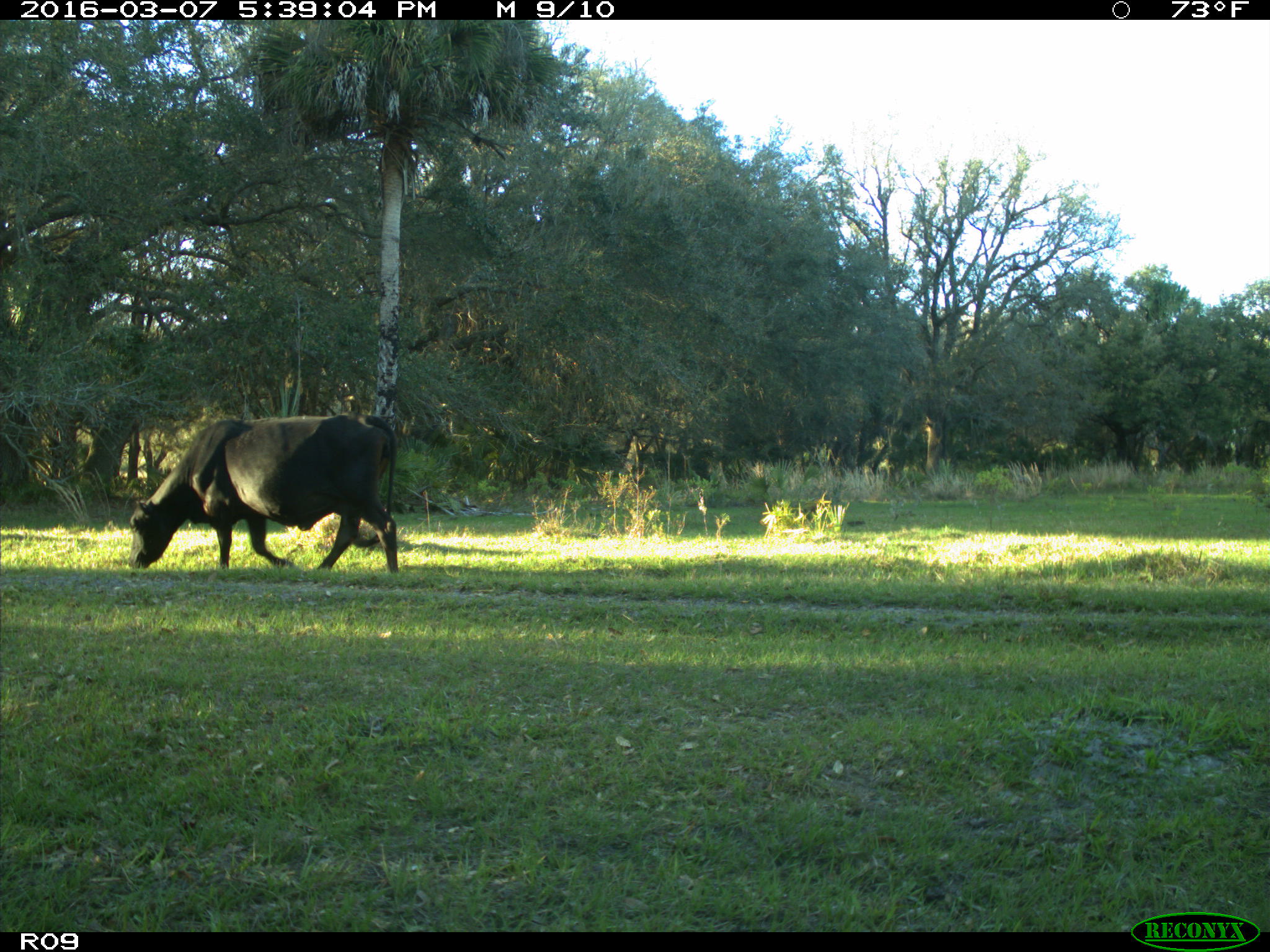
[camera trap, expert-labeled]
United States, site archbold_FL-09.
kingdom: Animalia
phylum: Chordata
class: Mammalia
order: Artiodactyla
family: Bovidae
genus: Bos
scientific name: Bos taurus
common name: domestic cow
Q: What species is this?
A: Bos taurus (domestic cow).